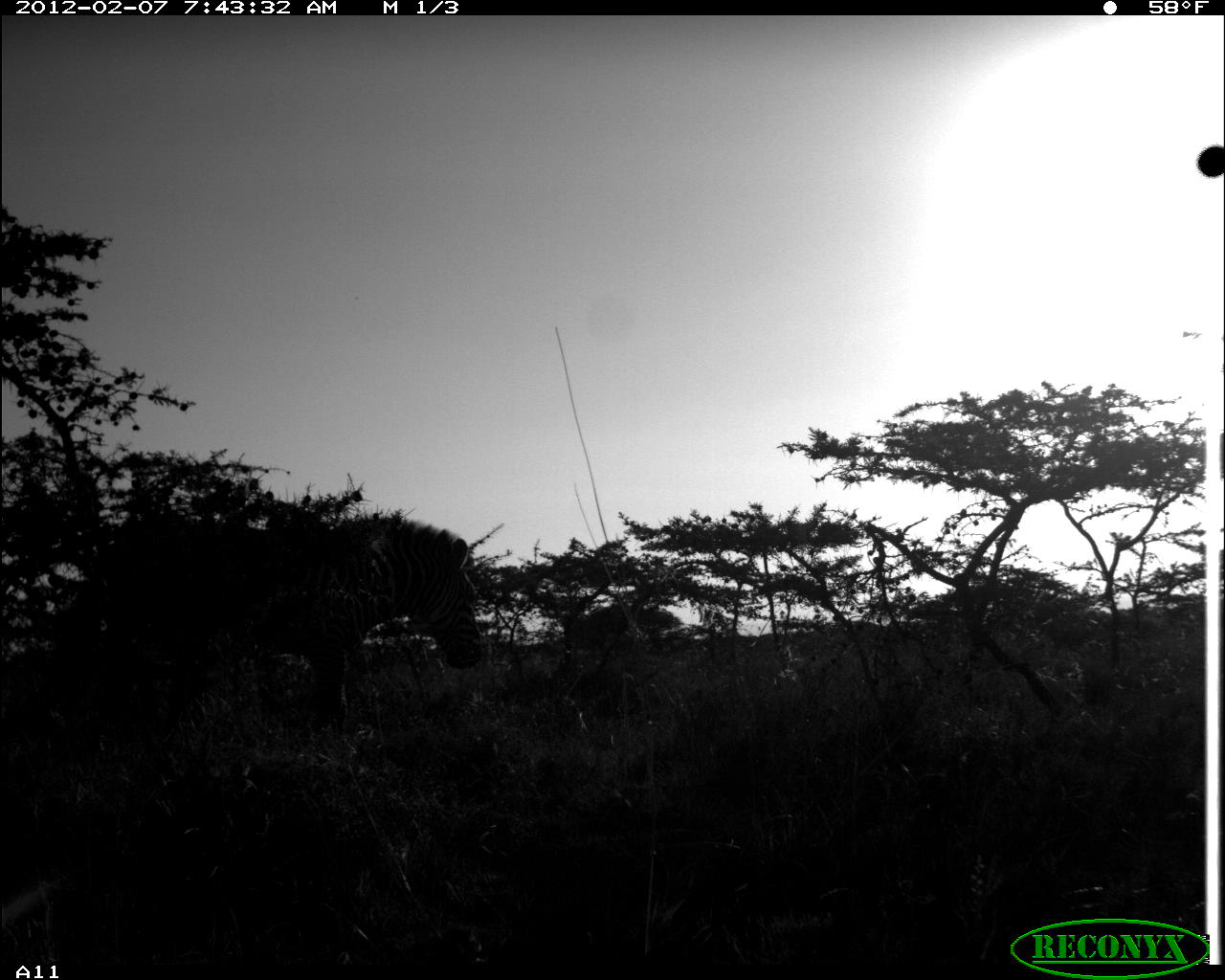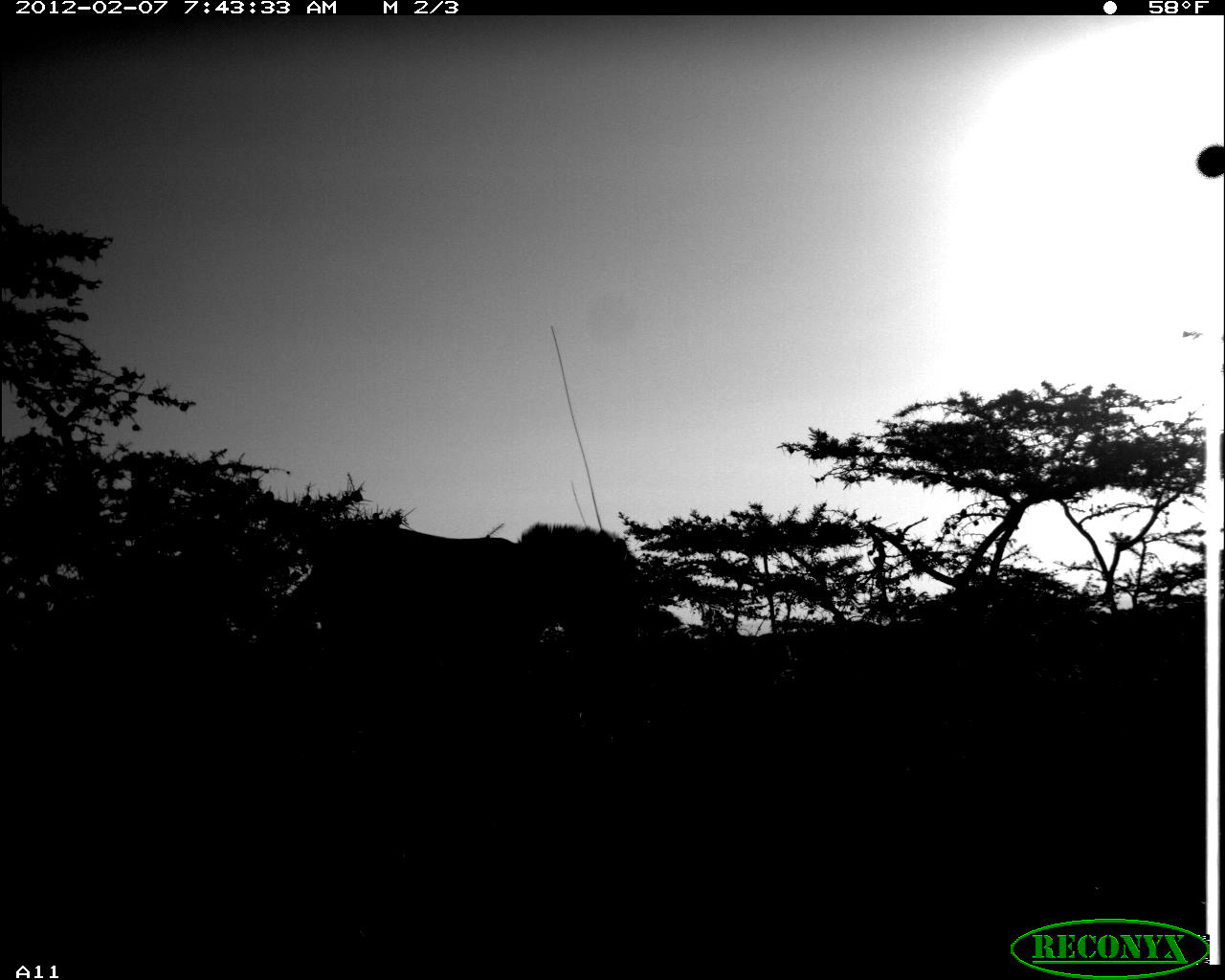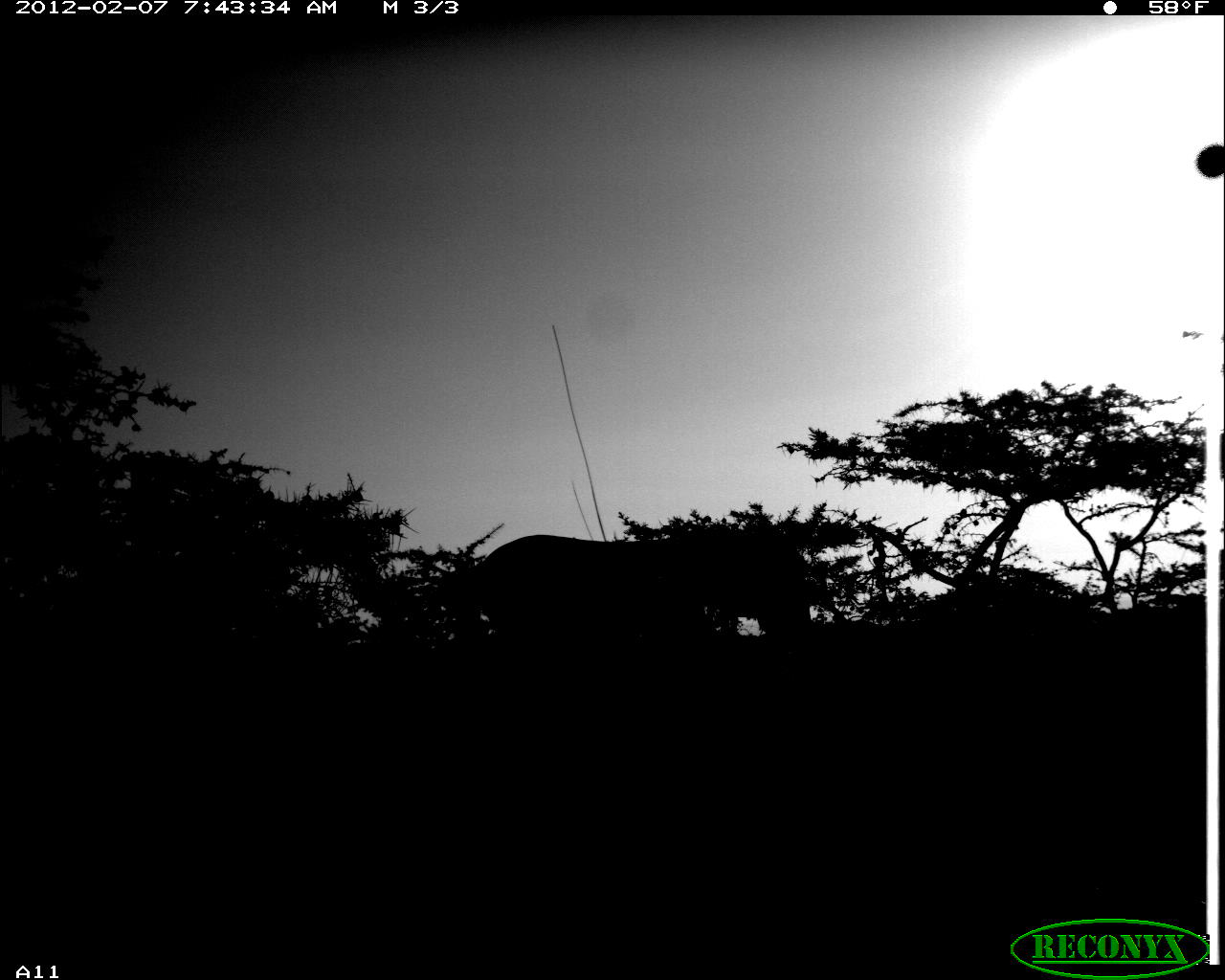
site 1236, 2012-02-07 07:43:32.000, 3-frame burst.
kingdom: Animalia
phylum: Chordata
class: Mammalia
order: Perissodactyla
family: Equidae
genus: Equus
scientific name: Equus quagga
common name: plains zebra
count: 1